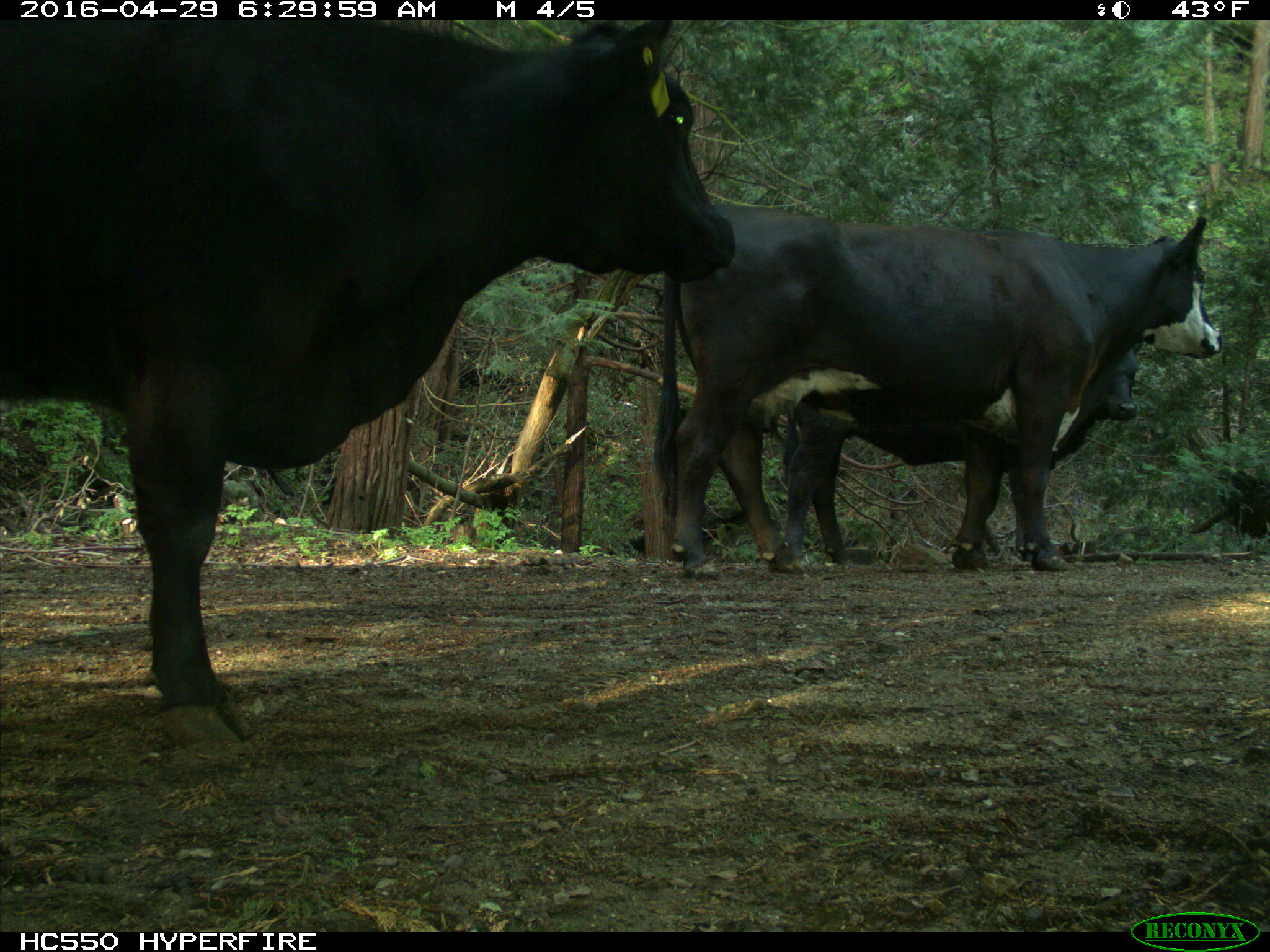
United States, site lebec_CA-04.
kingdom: Animalia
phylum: Chordata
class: Mammalia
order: Artiodactyla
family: Bovidae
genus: Bos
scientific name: Bos taurus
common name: domestic cow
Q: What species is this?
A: Bos taurus (domestic cow).